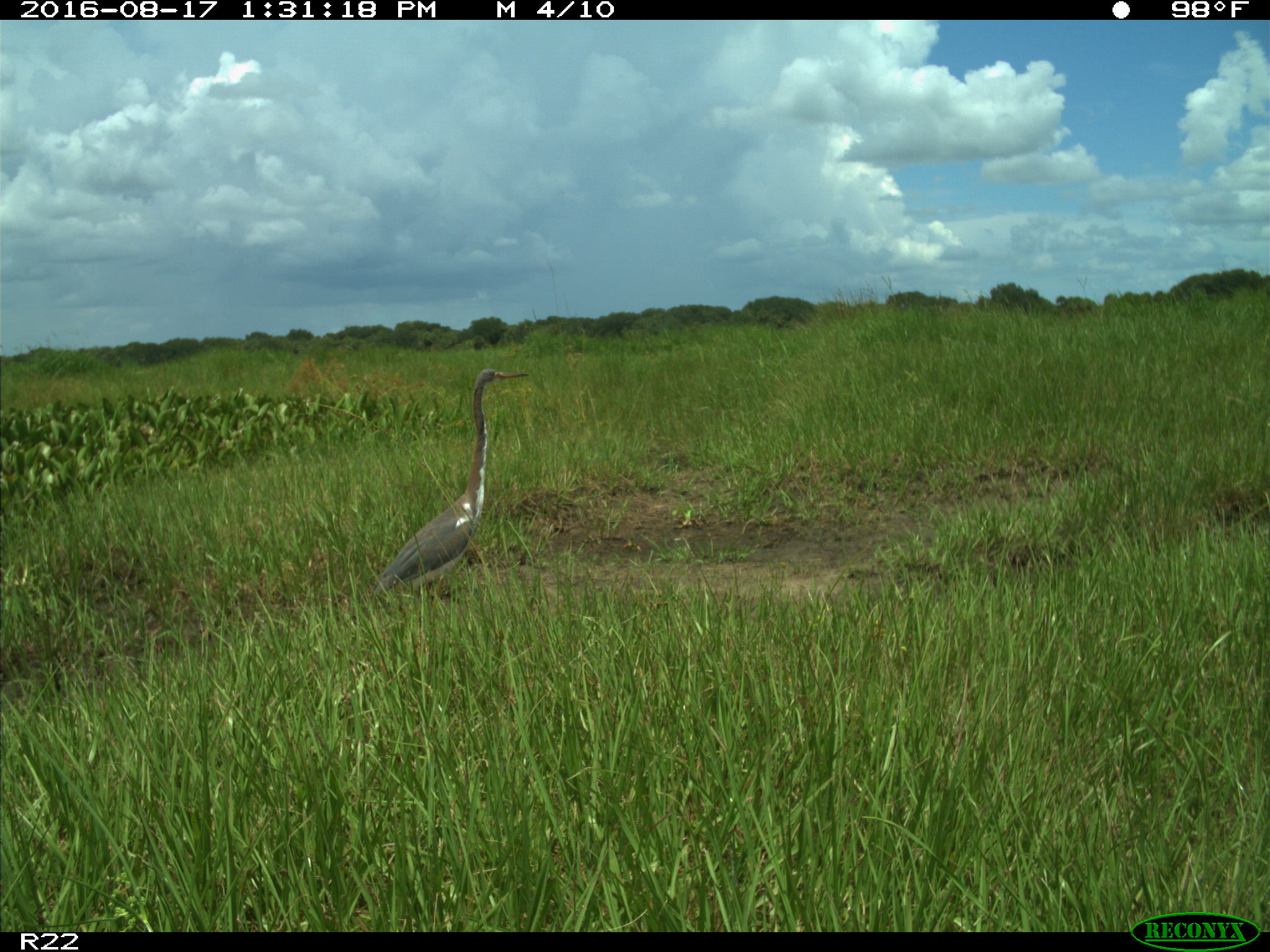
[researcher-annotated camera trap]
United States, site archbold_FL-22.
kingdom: Animalia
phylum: Chordata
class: Aves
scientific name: Aves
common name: birds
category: unidentified bird